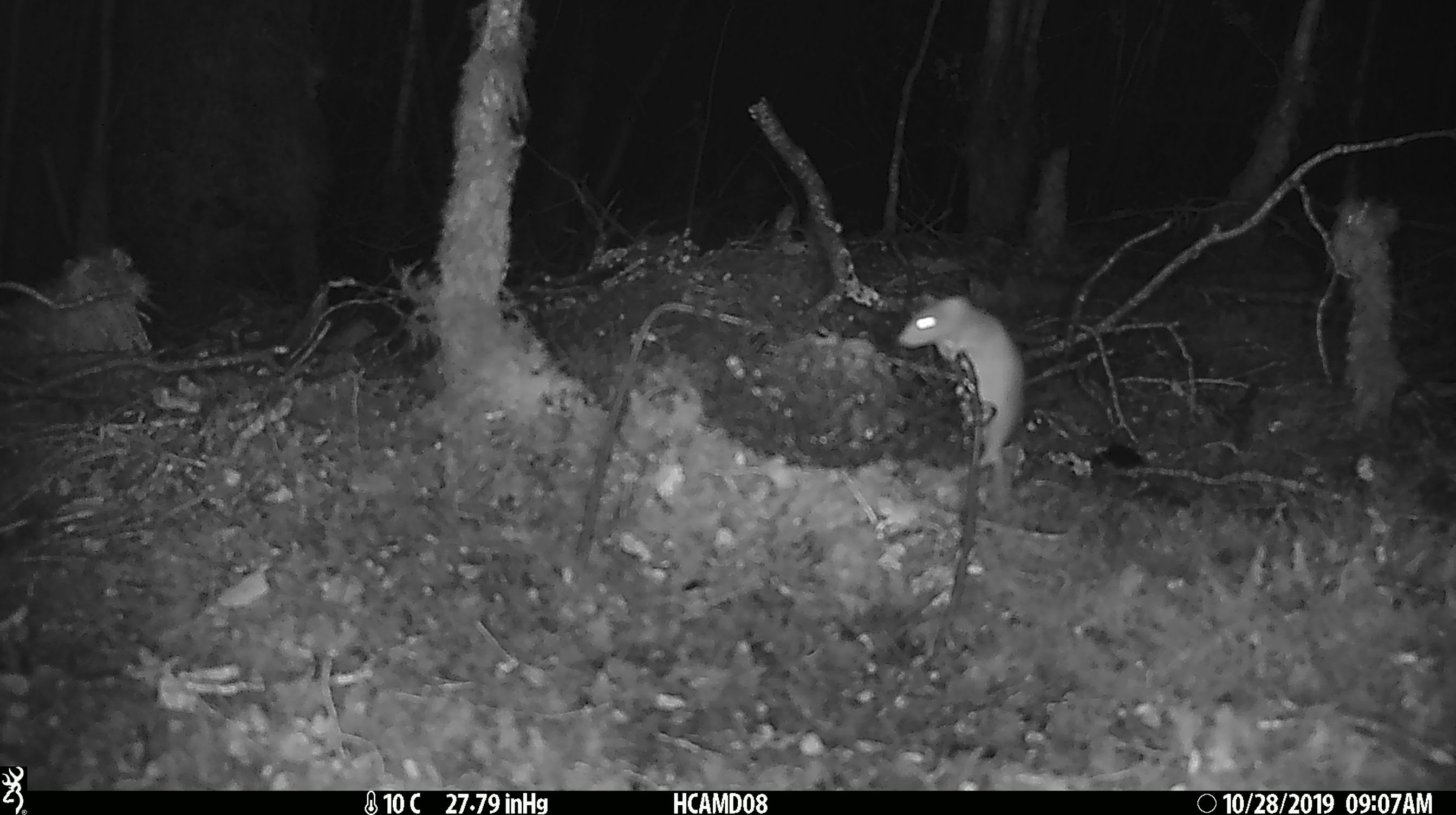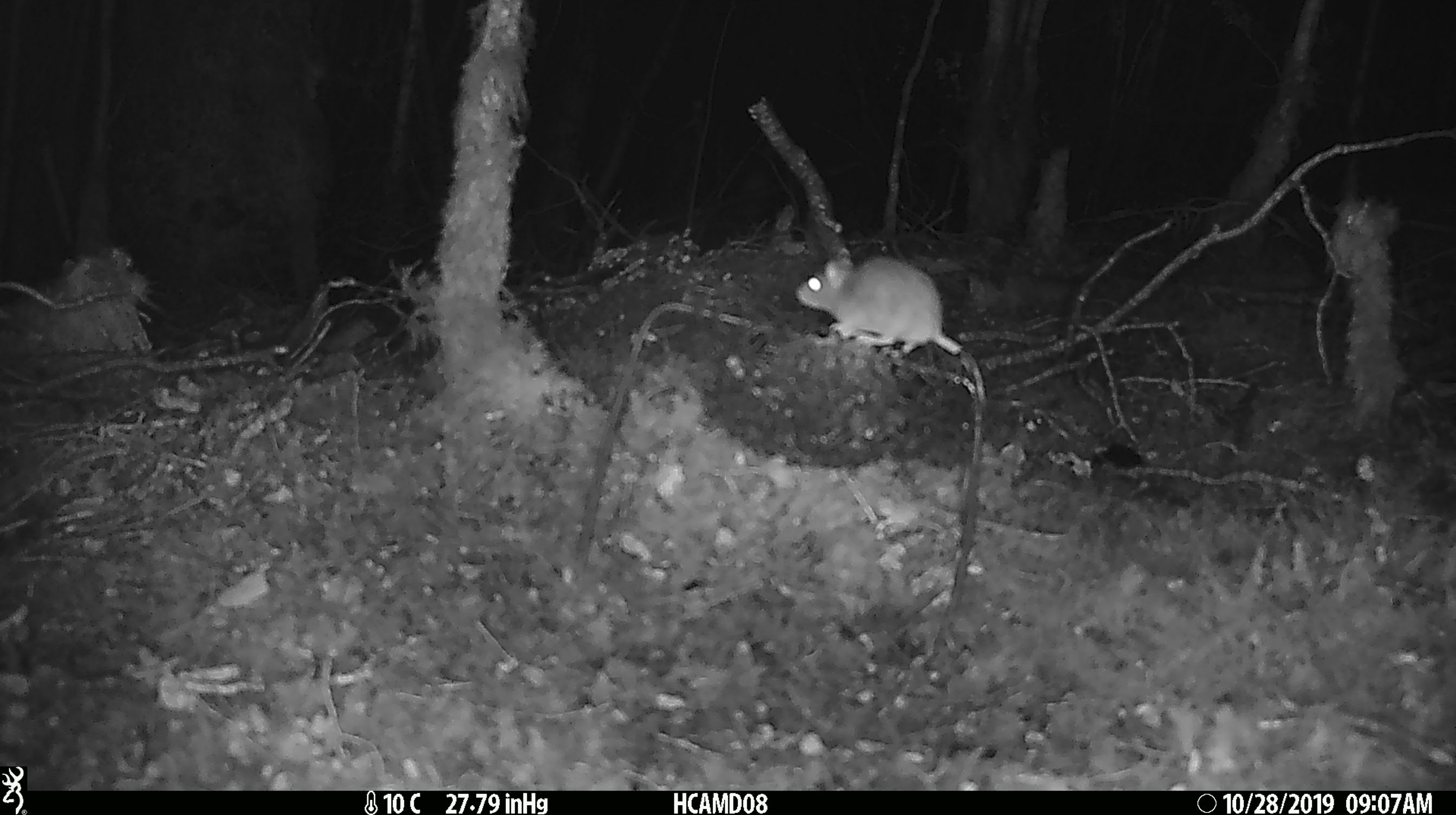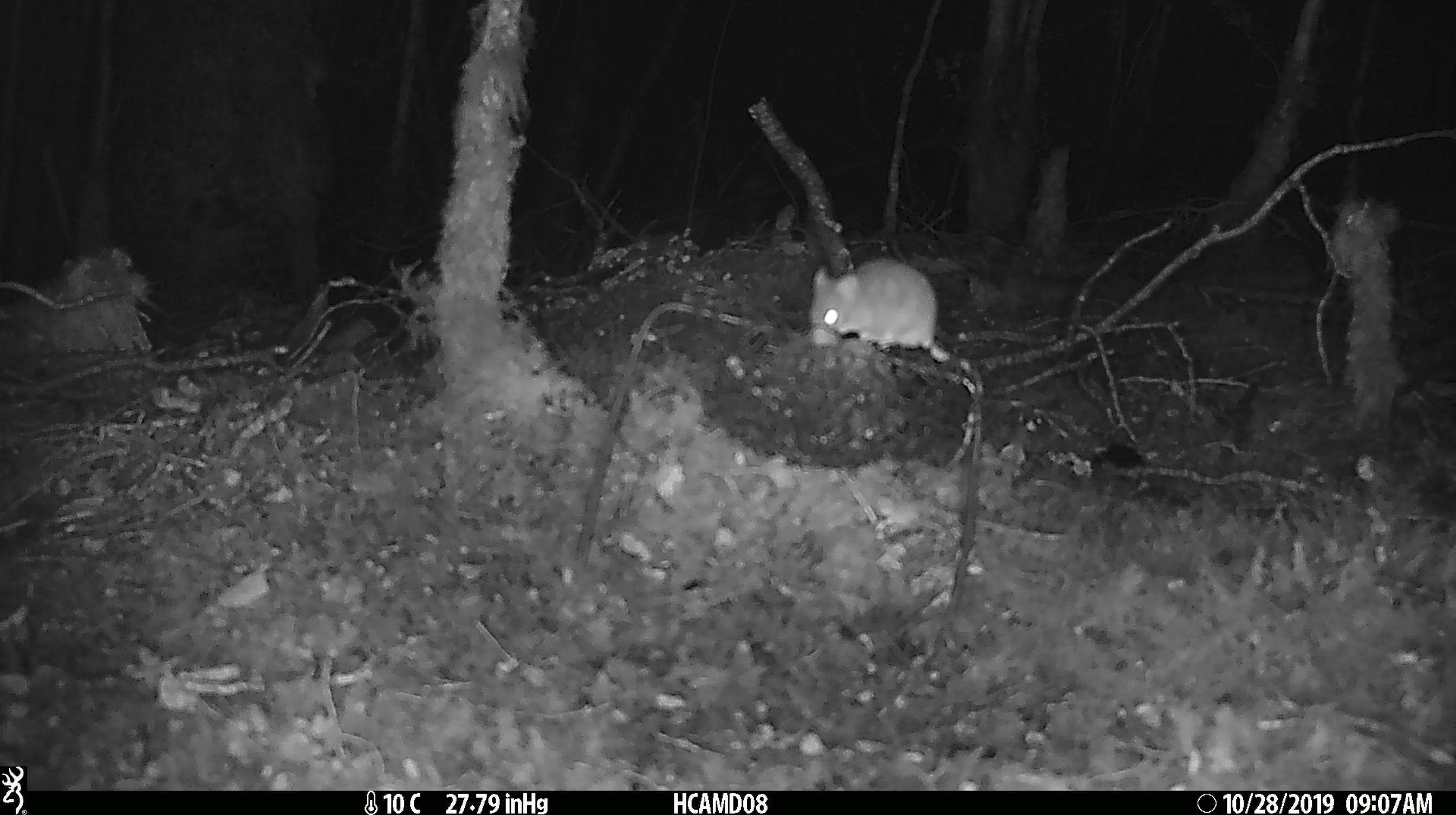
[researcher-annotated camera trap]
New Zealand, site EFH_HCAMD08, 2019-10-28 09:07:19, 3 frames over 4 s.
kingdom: Animalia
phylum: Chordata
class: Mammalia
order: Rodentia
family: Muridae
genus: Mus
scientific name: Mus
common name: mouse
Mouse (Mus).